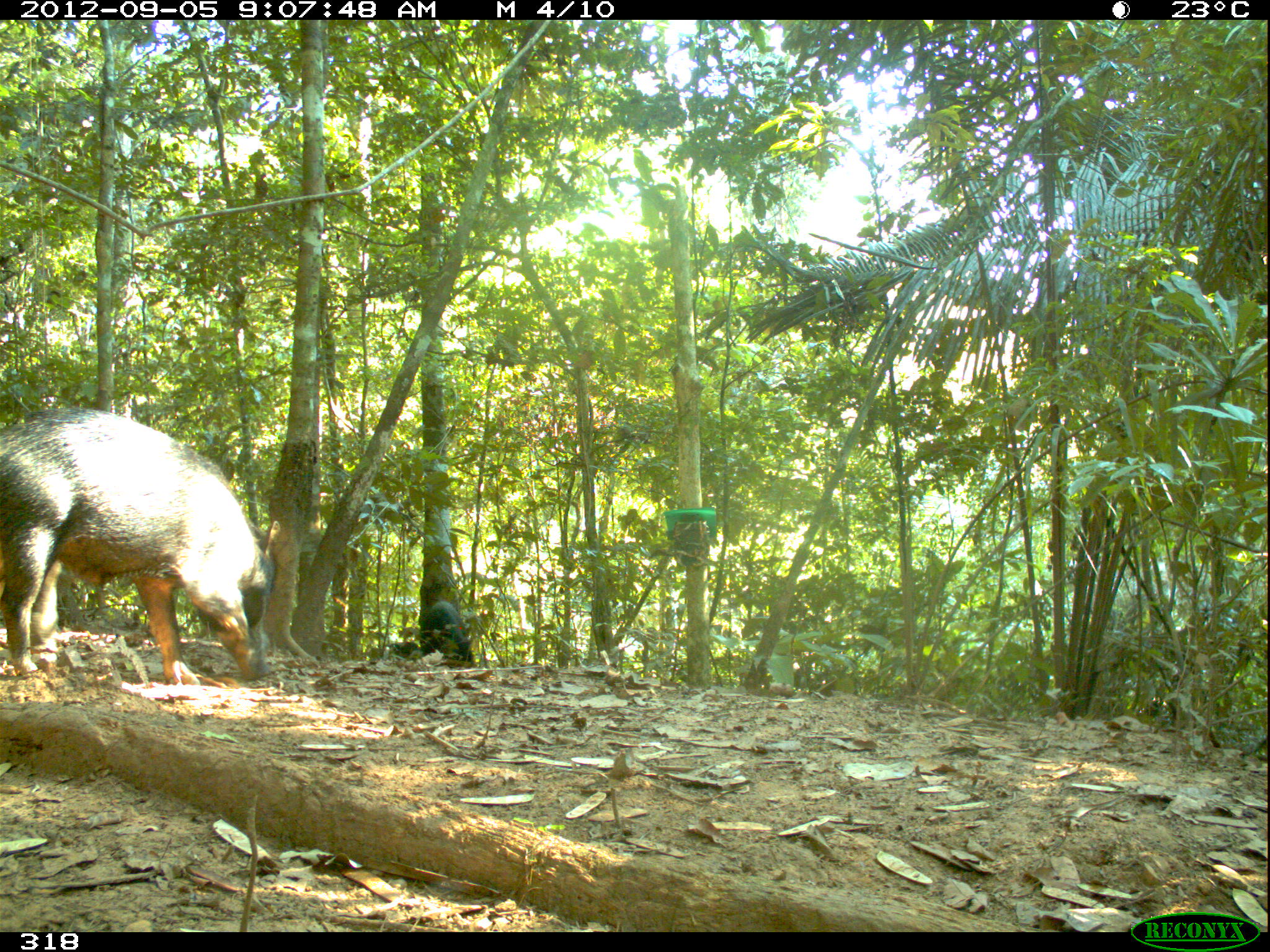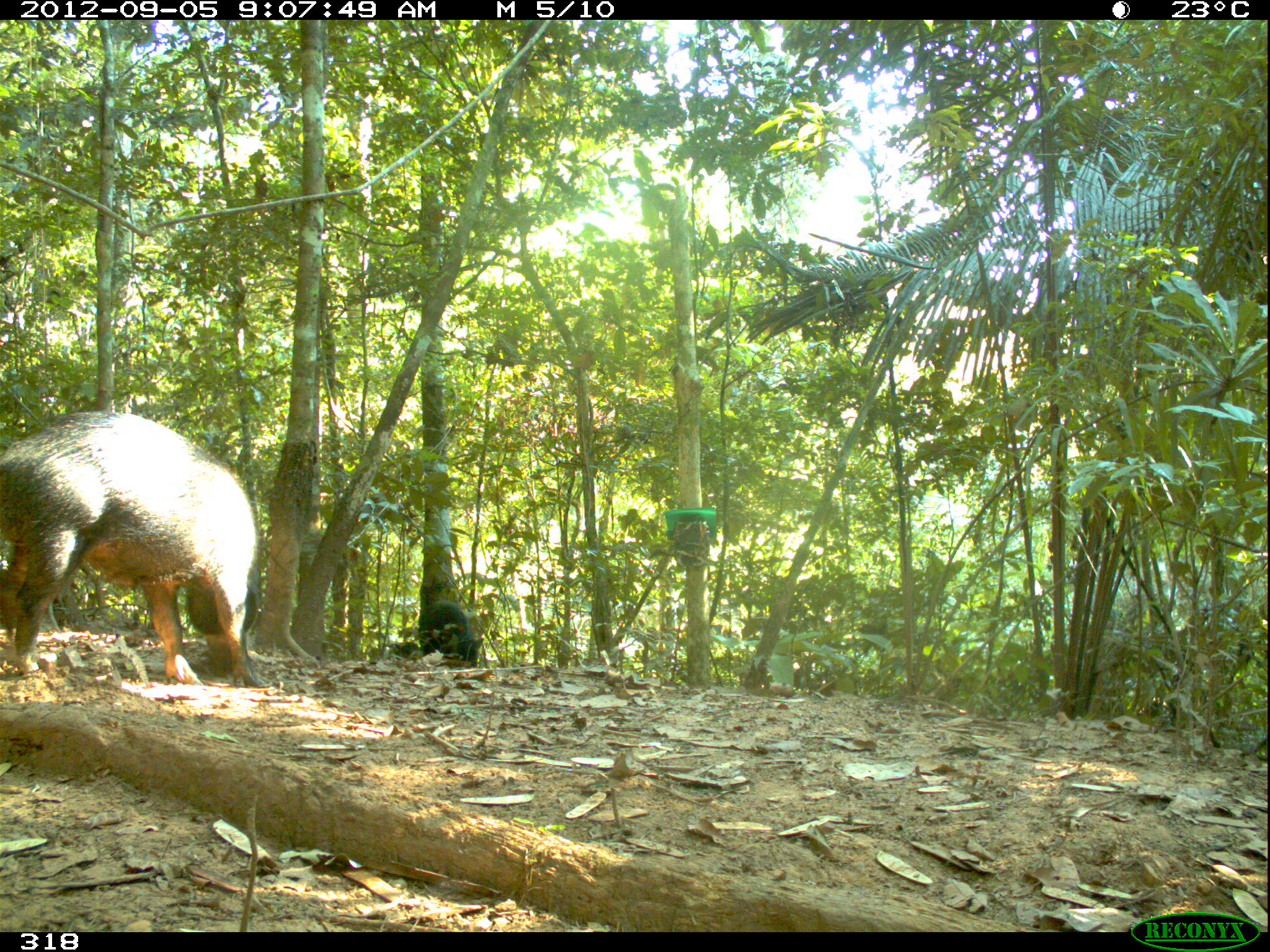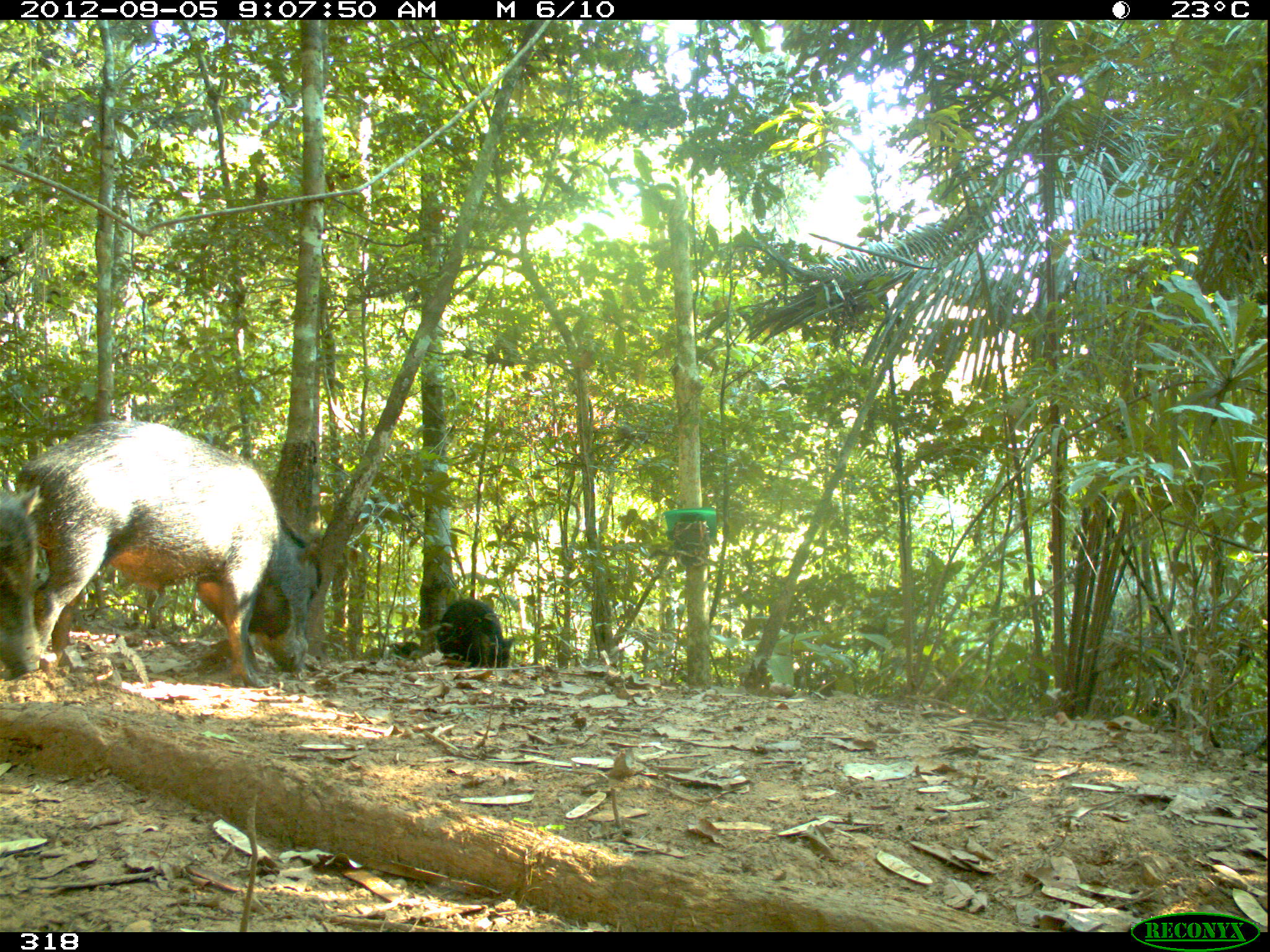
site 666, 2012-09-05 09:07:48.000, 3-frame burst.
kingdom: Animalia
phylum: Chordata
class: Mammalia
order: Artiodactyla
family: Tayassuidae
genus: Tayassu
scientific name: Tayassu pecari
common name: white-lipped peccary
Tayassu pecari (white-lipped peccary).